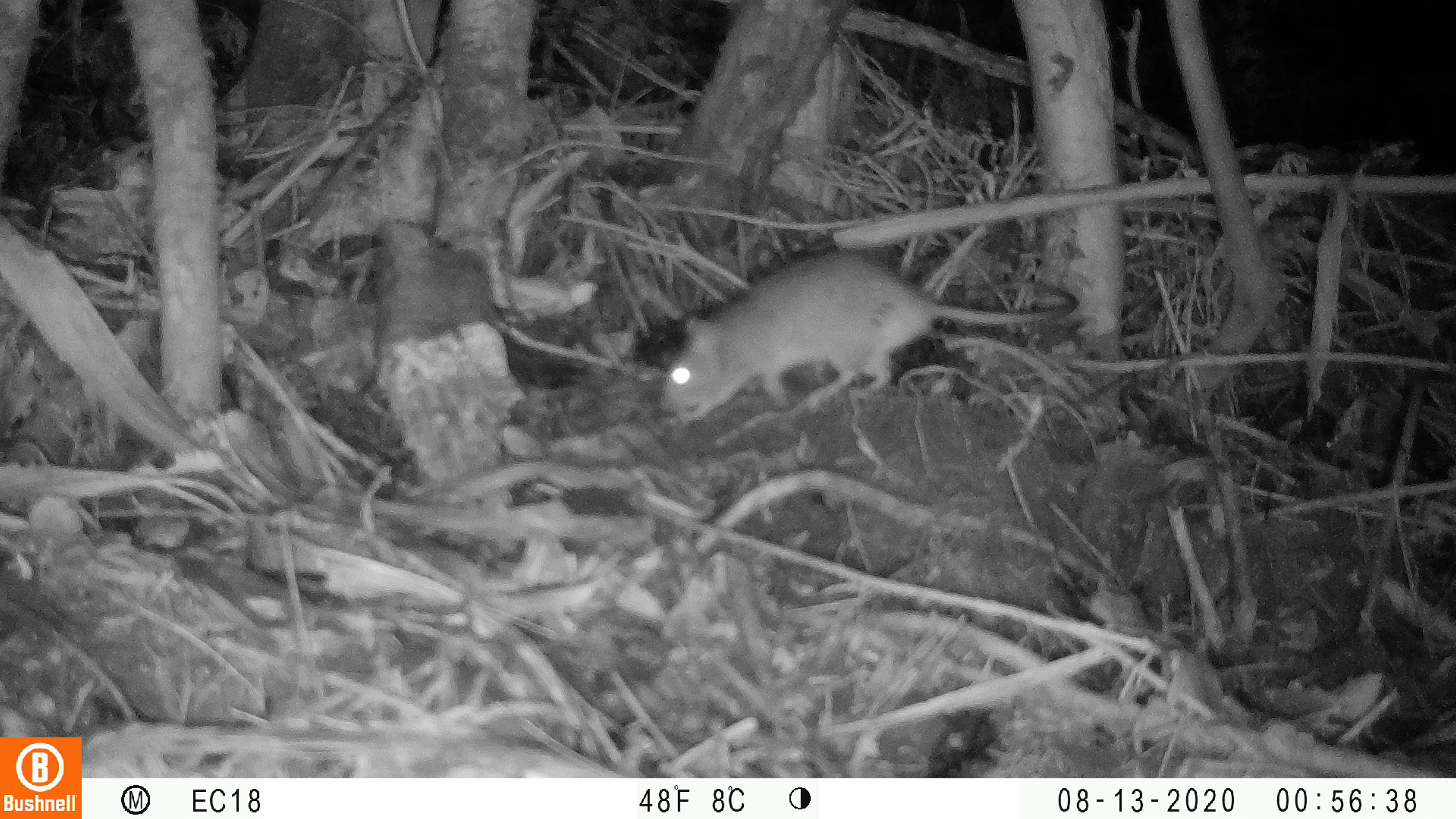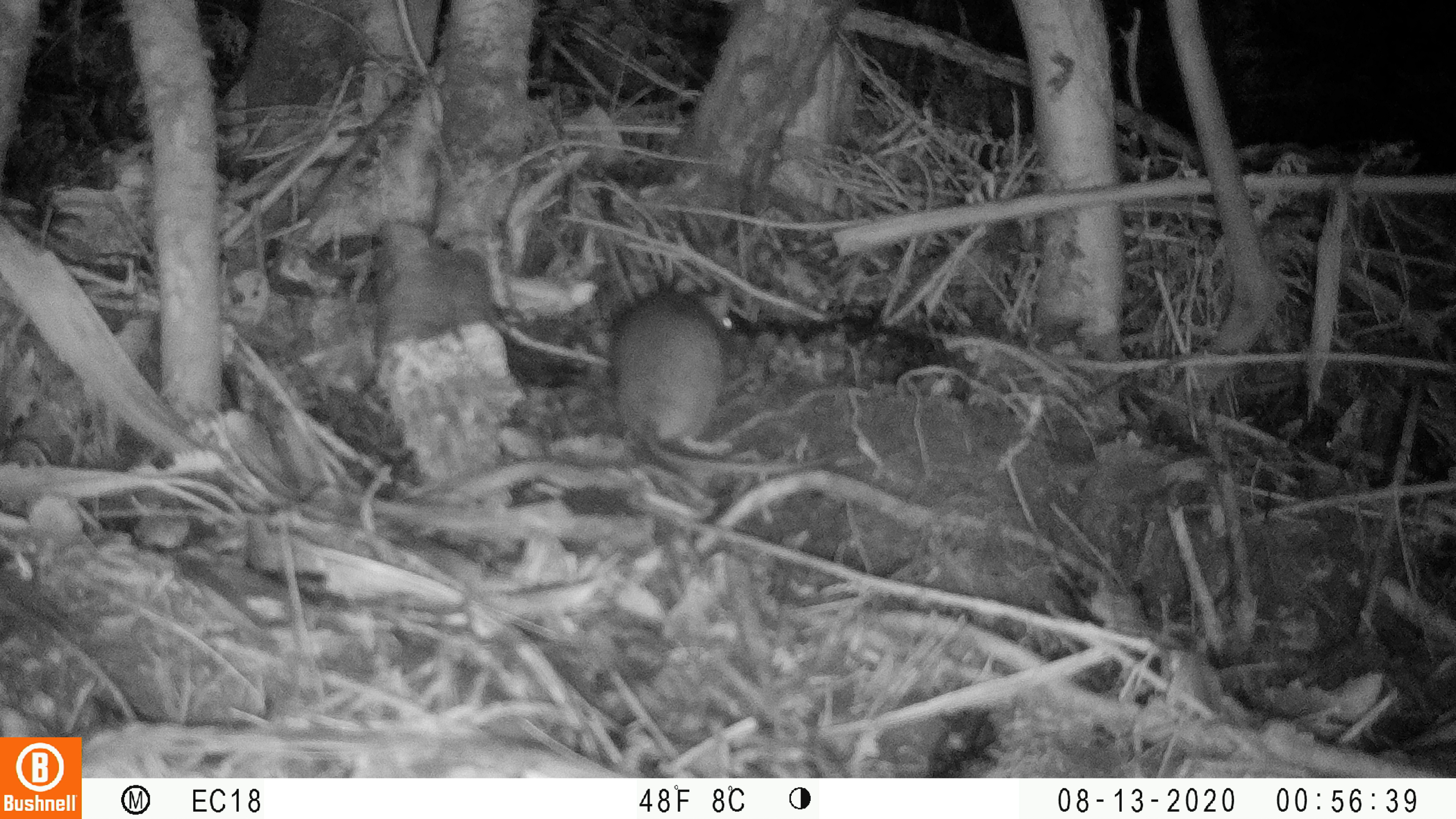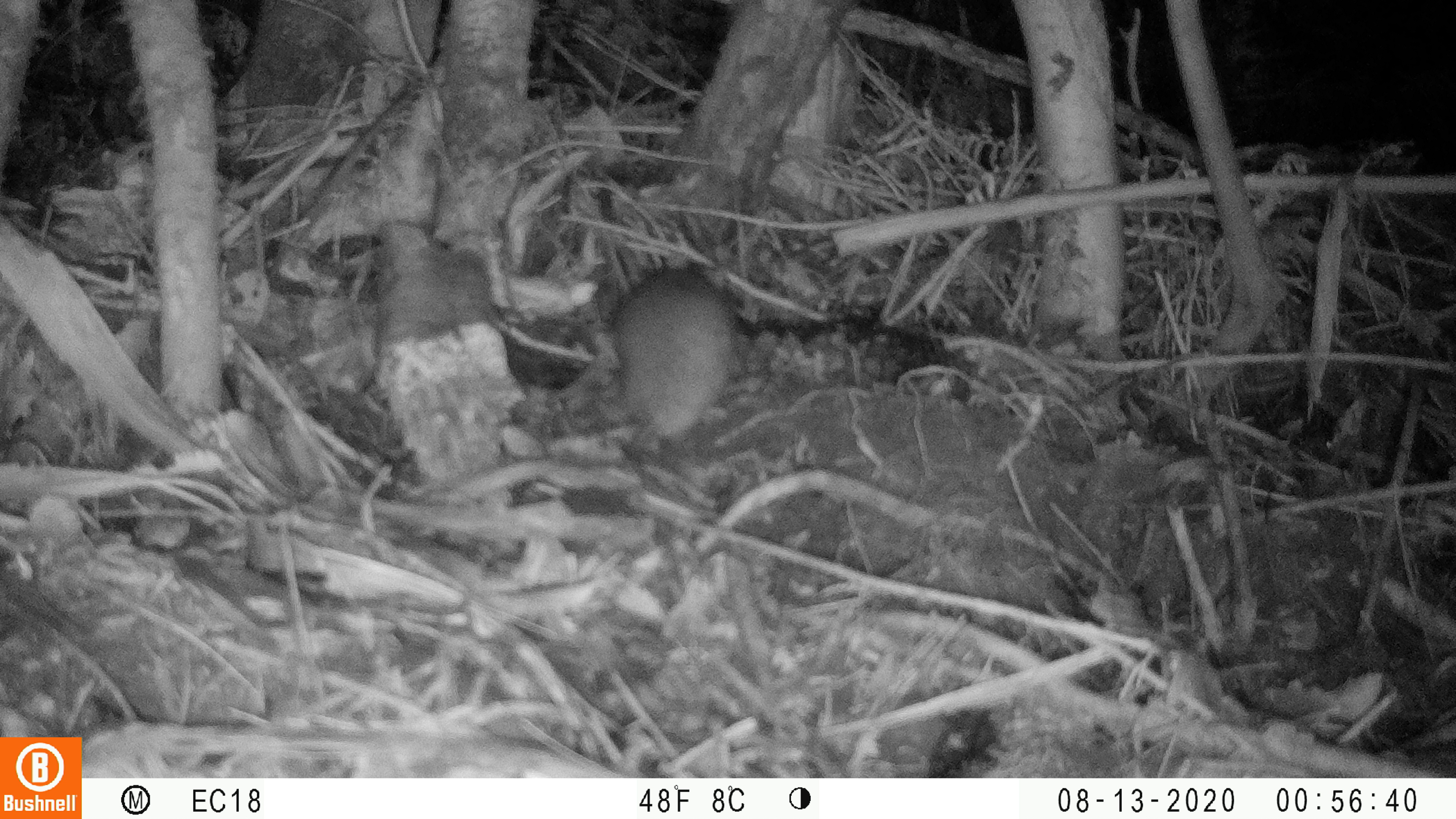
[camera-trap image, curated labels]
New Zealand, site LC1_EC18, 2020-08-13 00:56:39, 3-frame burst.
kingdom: Animalia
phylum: Chordata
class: Mammalia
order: Rodentia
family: Muridae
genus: Rattus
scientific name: Rattus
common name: rat